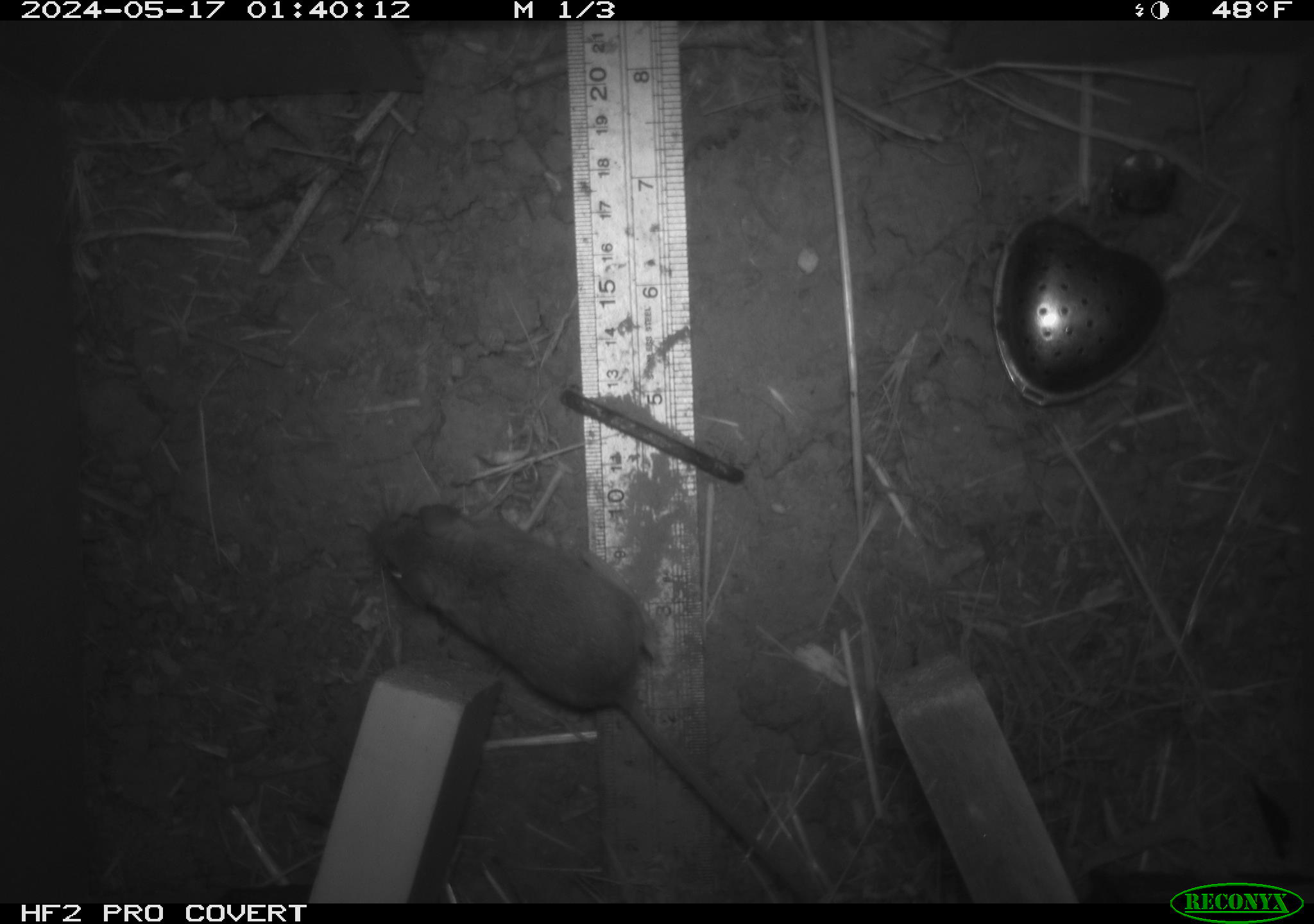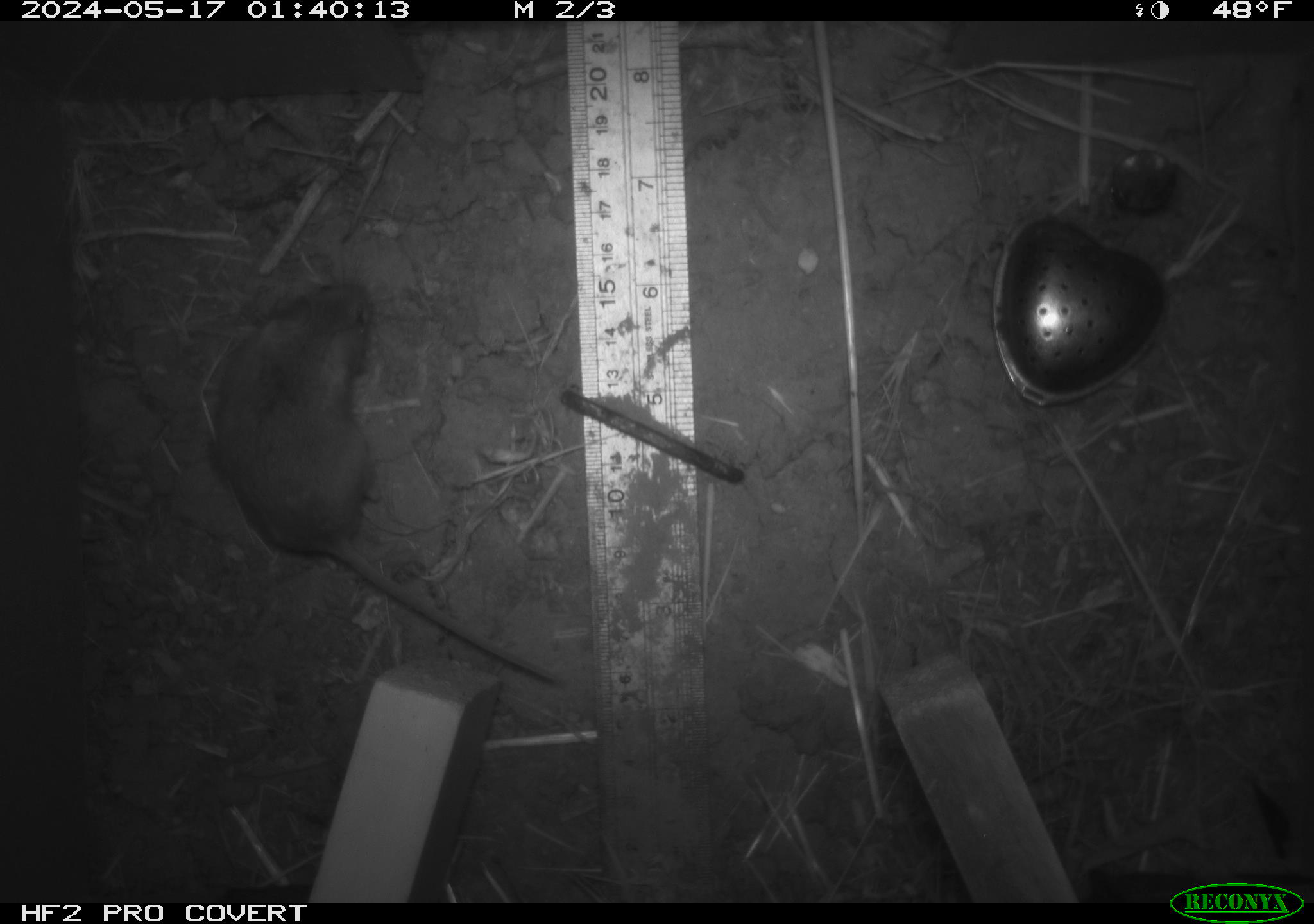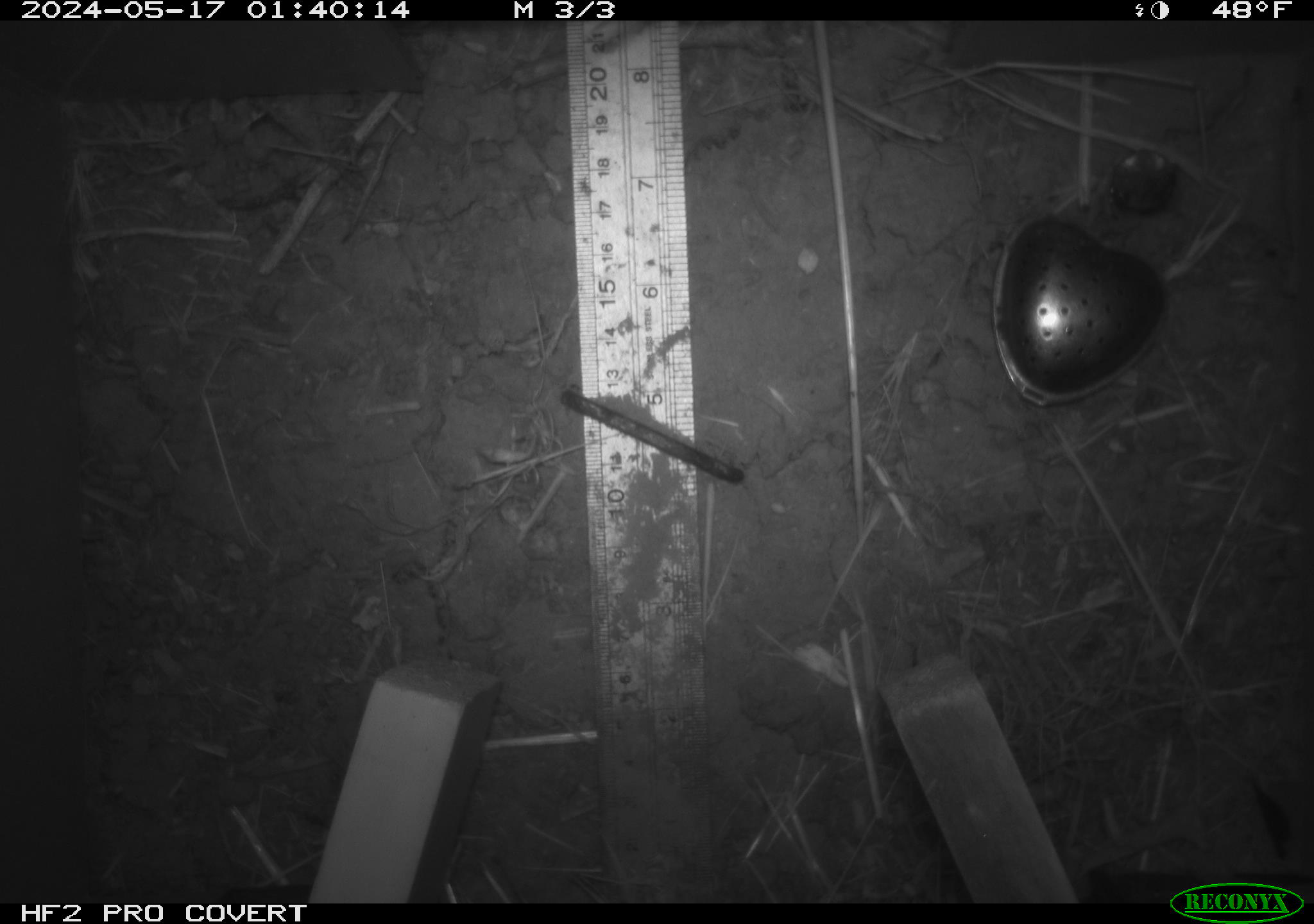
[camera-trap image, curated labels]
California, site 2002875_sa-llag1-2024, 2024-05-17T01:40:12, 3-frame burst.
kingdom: Animalia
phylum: Chordata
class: Mammalia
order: Rodentia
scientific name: Rodentia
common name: mouse species